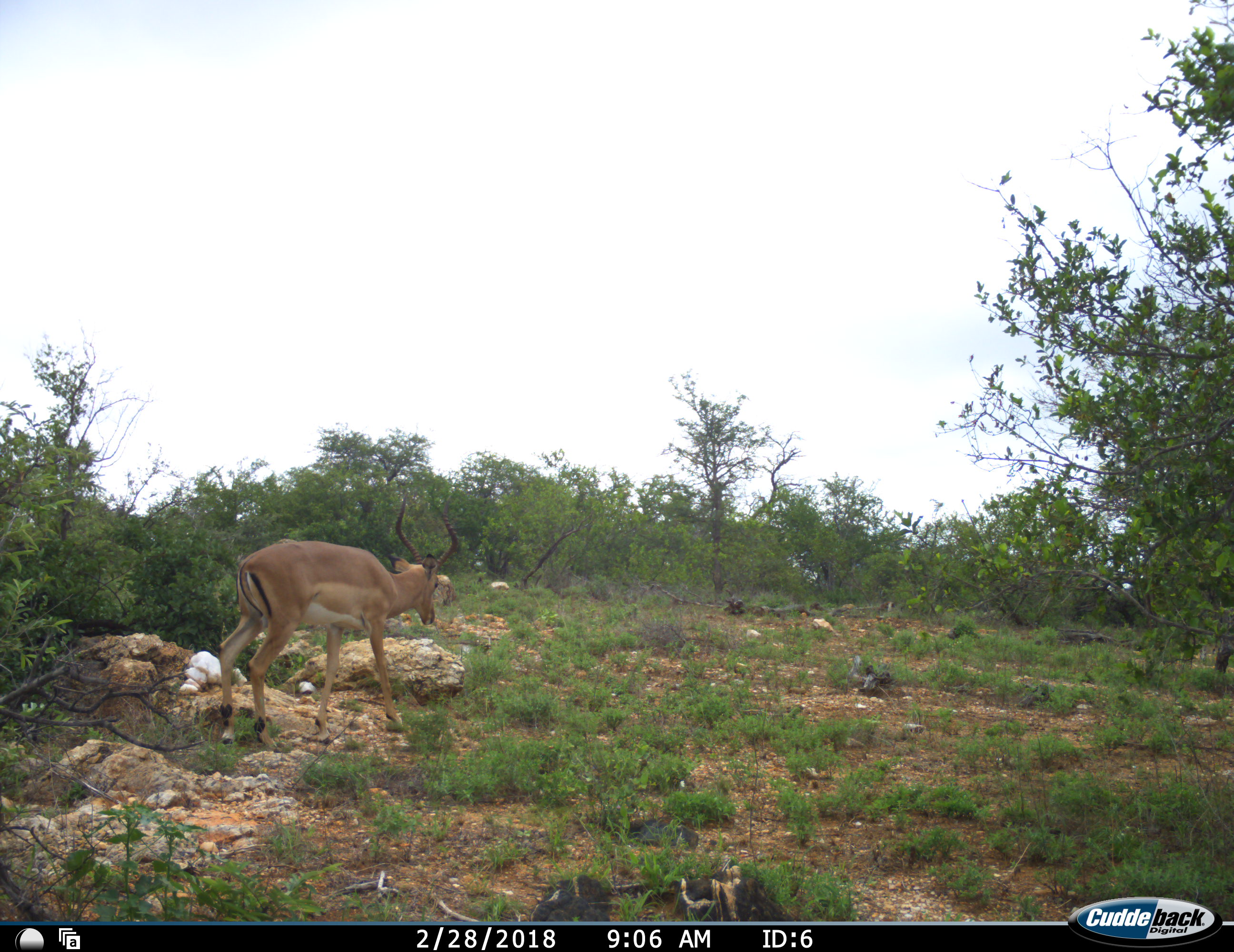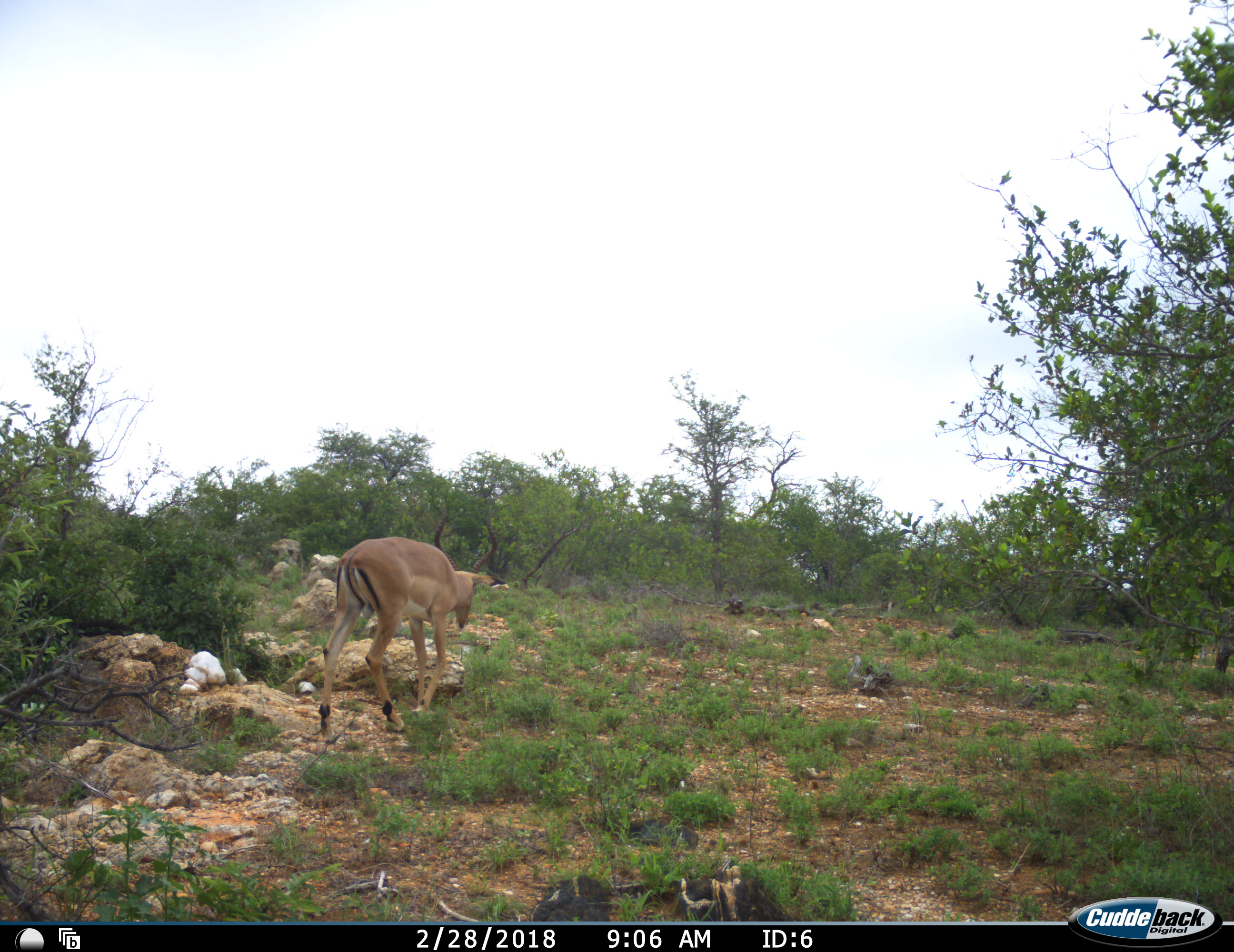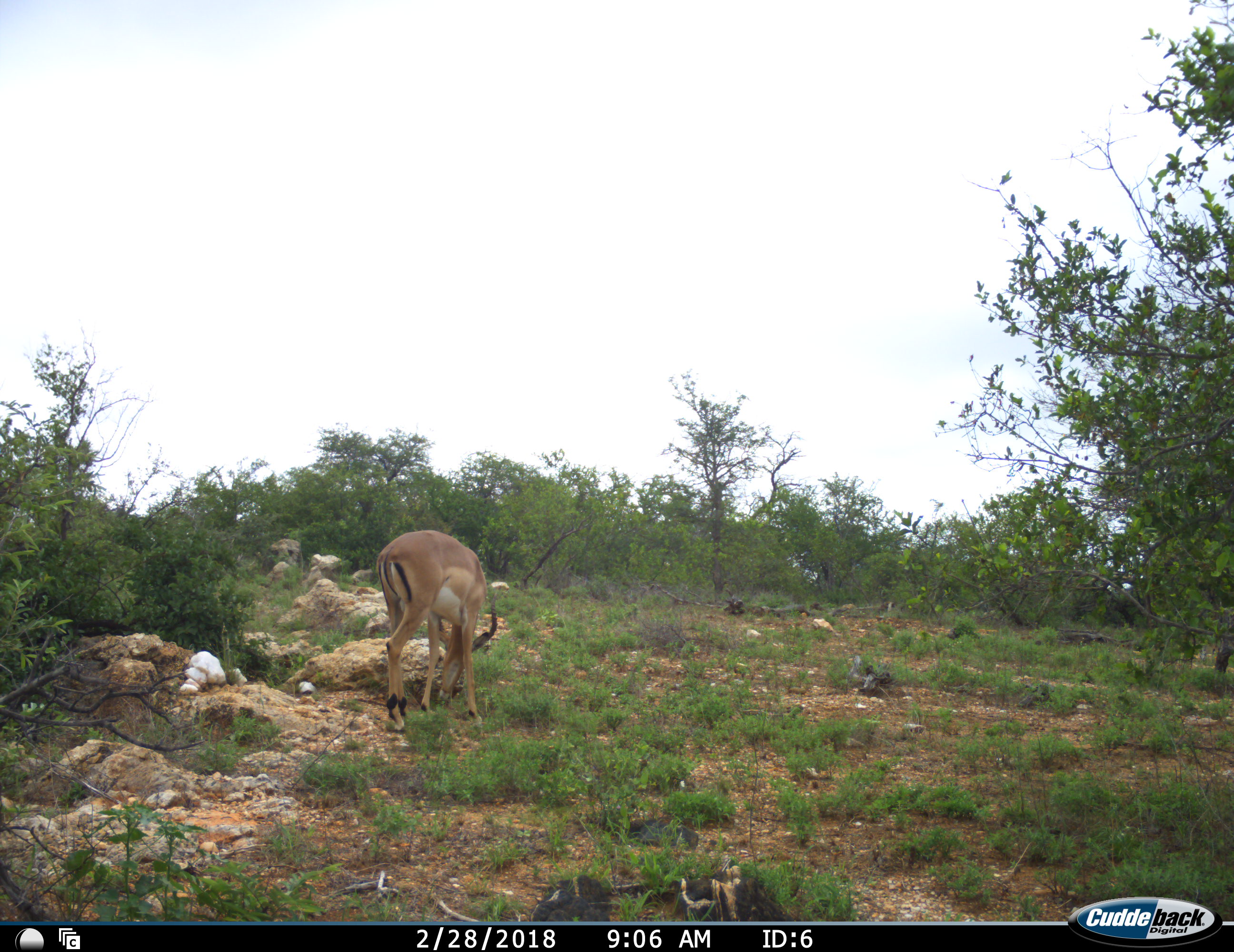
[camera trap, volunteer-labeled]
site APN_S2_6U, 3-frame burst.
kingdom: Animalia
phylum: Chordata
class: Mammalia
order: Artiodactyla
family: Bovidae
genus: Aepyceros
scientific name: Aepyceros melampus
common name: impala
Impala (Aepyceros melampus), count 1. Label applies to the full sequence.